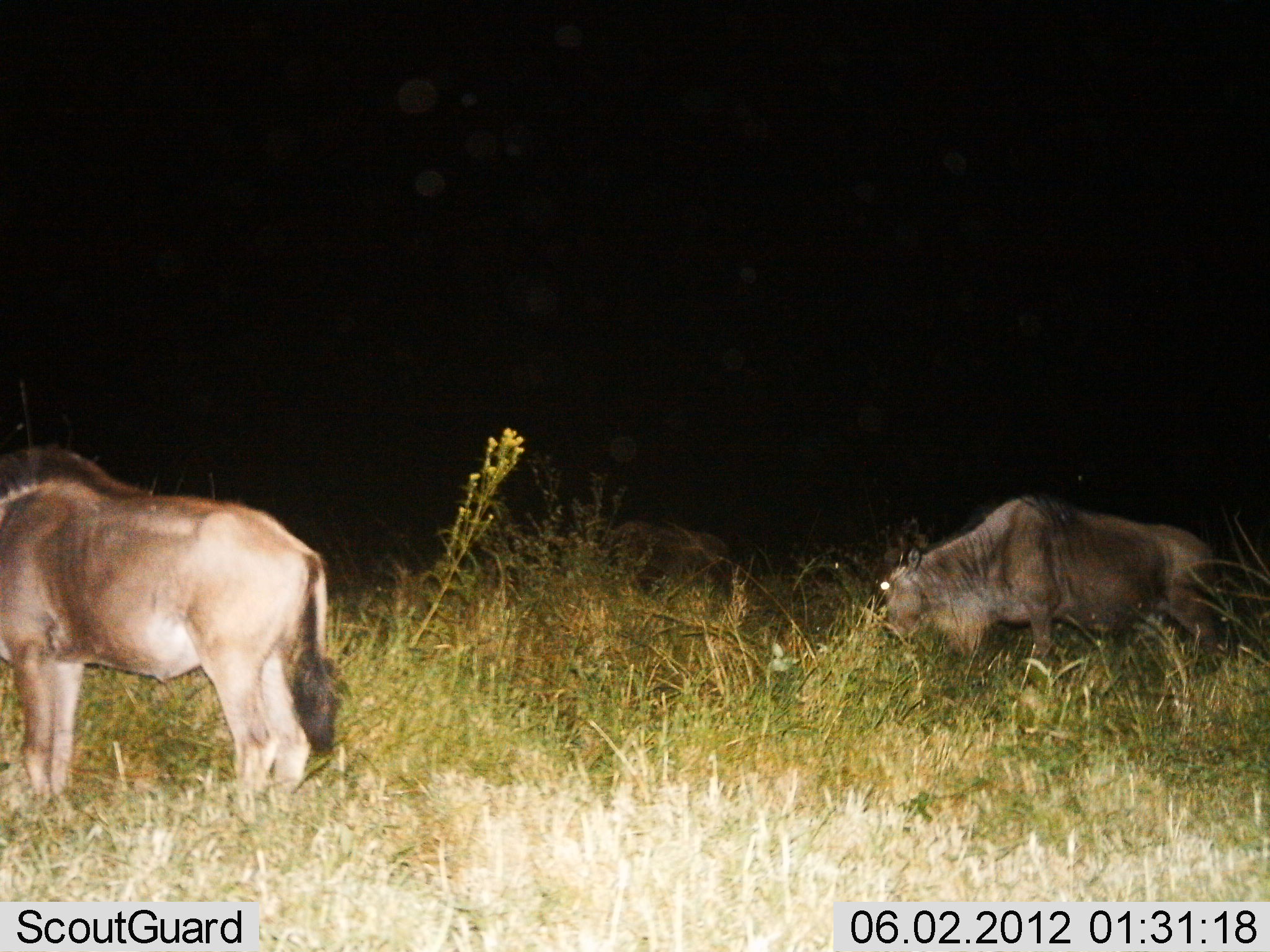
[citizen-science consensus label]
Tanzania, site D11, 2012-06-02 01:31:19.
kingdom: Animalia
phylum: Chordata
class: Mammalia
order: Artiodactyla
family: Bovidae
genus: Connochaetes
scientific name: Connochaetes taurinus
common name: blue wildebeest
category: wildebeest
Wildebeest (blue wildebeest) (Connochaetes taurinus), count 3. Behavior (volunteer vote fractions): standing 40%, resting 0%, moving 10%, interacting 0%. Young present (vote fraction): 10%. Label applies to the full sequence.